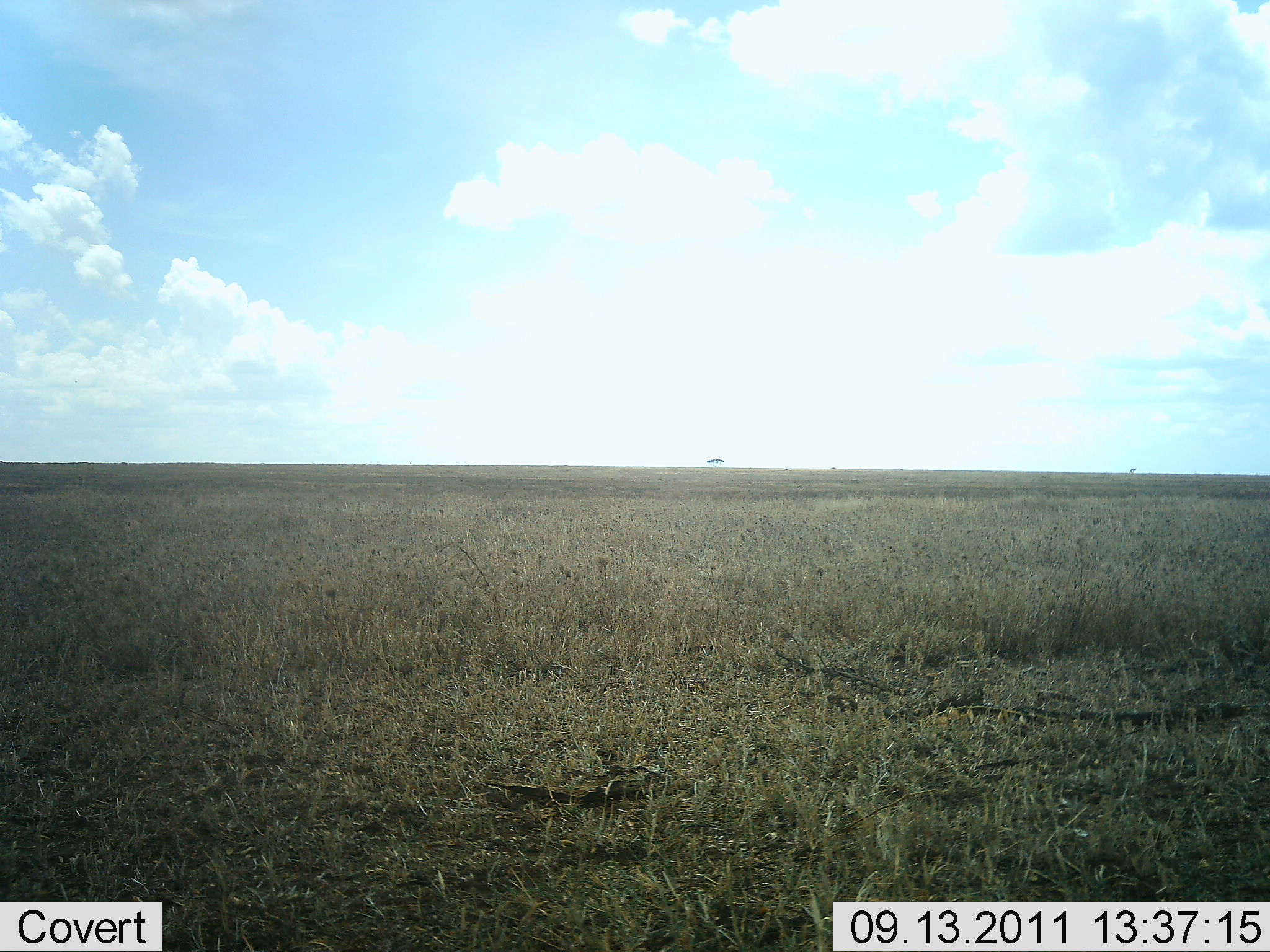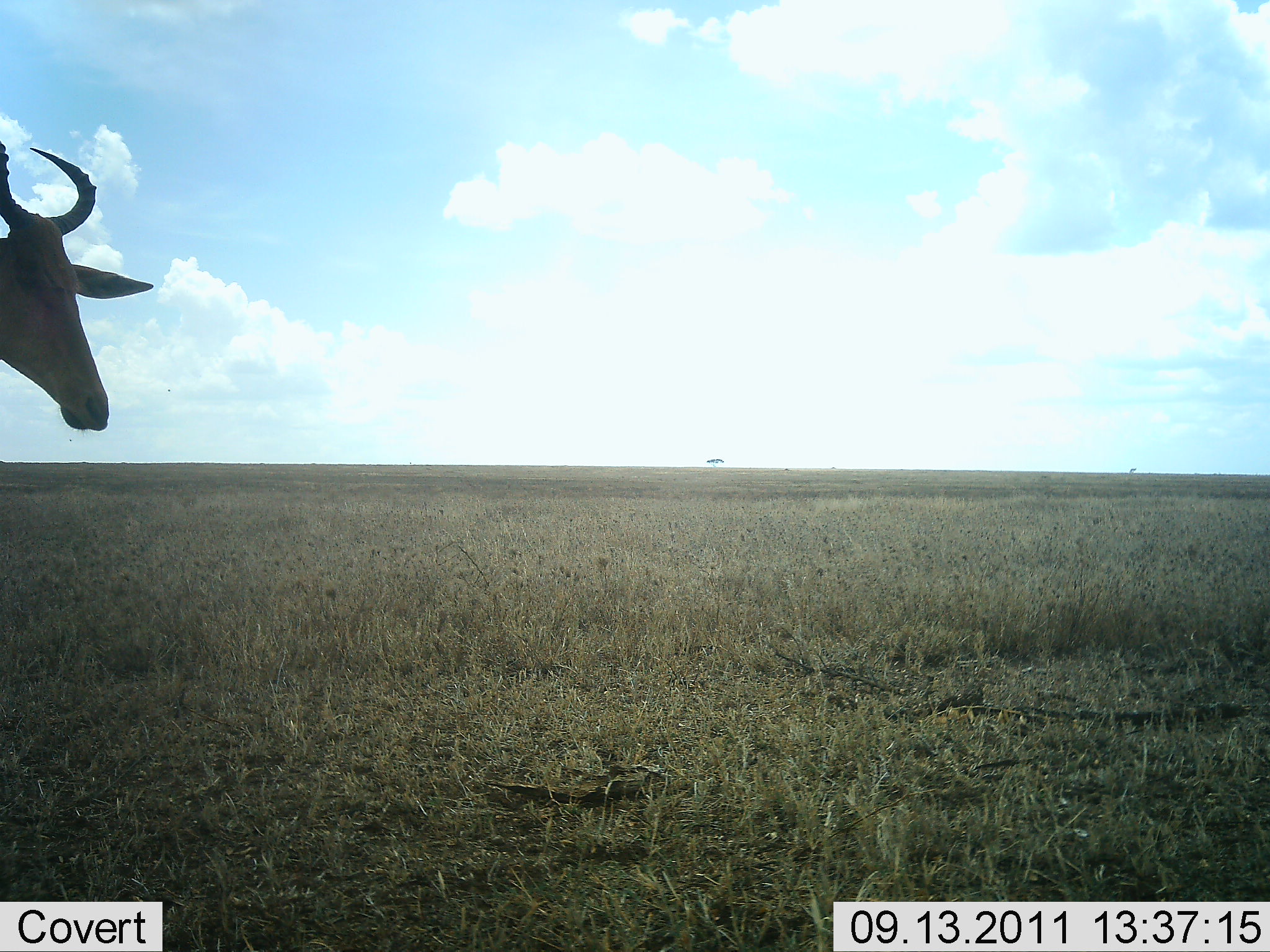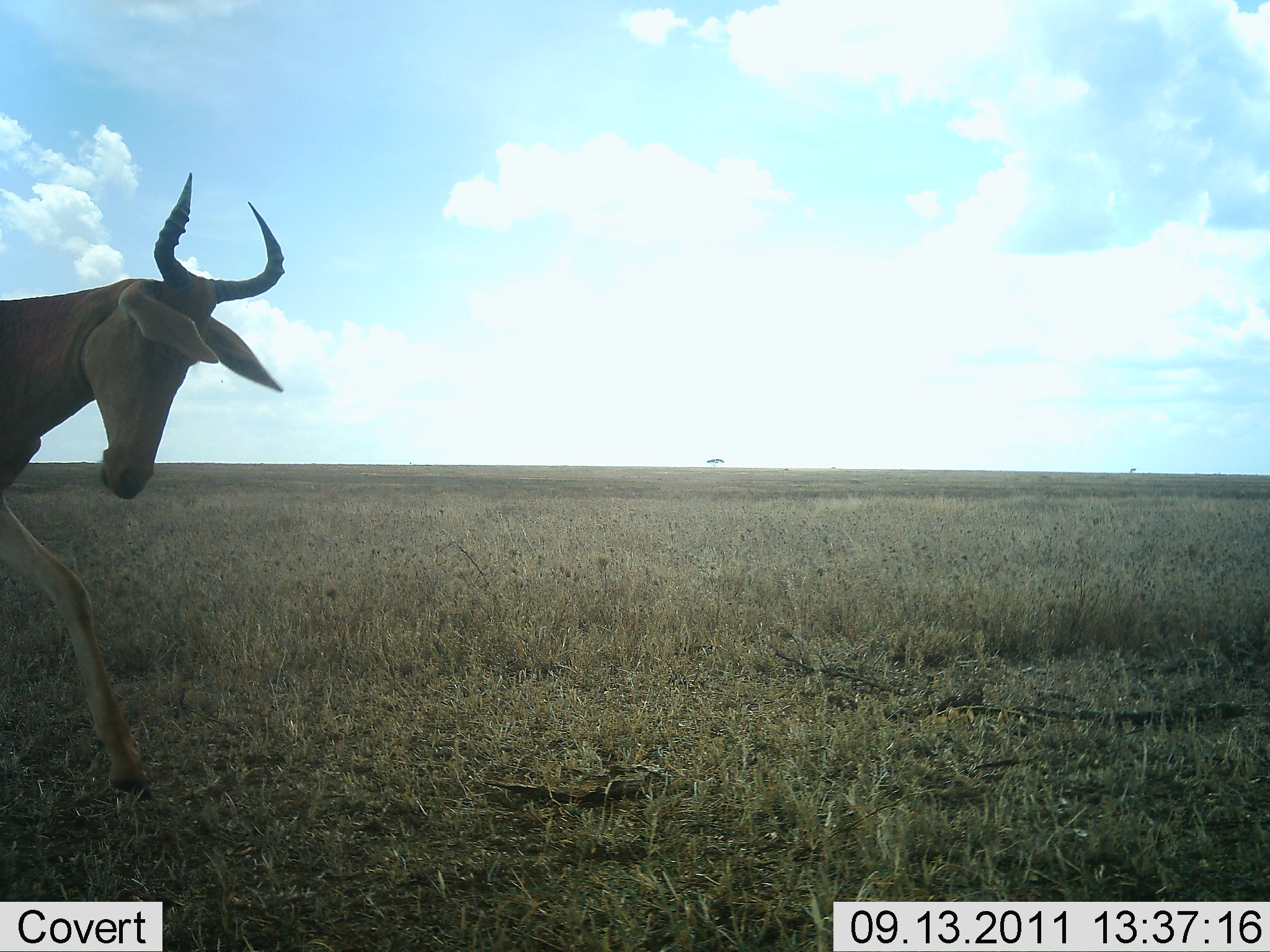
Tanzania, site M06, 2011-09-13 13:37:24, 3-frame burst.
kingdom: Animalia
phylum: Chordata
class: Mammalia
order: Artiodactyla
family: Bovidae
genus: Alcelaphus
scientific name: Alcelaphus buselaphus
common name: hartebeest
Hartebeest (Alcelaphus buselaphus), count 1. Behavior (volunteer vote fractions): standing 0%, resting 0%, moving 100%, interacting 0%. Young present (vote fraction): 0%. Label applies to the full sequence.